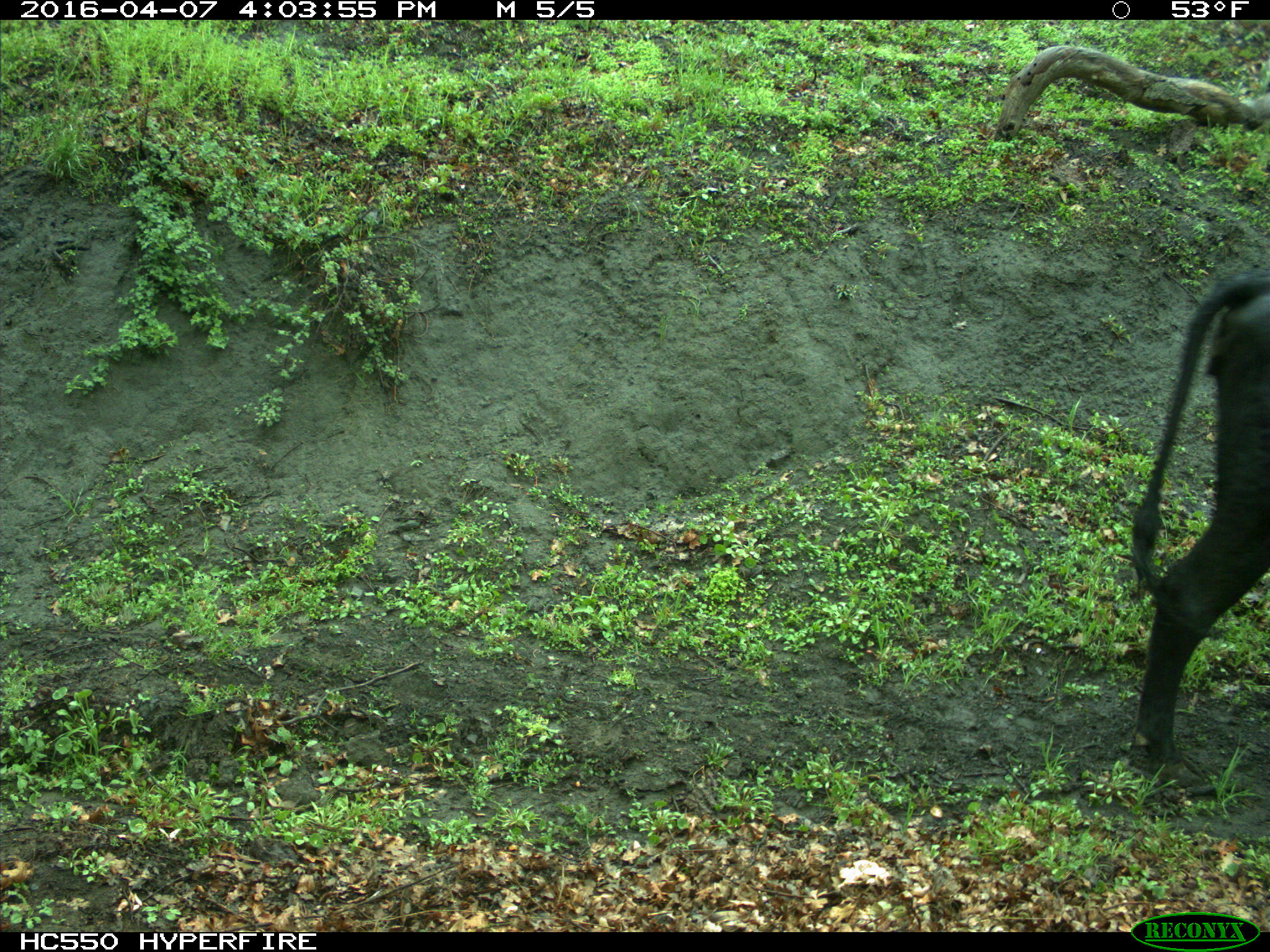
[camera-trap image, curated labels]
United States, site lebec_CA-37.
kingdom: Animalia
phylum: Chordata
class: Mammalia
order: Artiodactyla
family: Bovidae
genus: Bos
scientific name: Bos taurus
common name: domestic cow